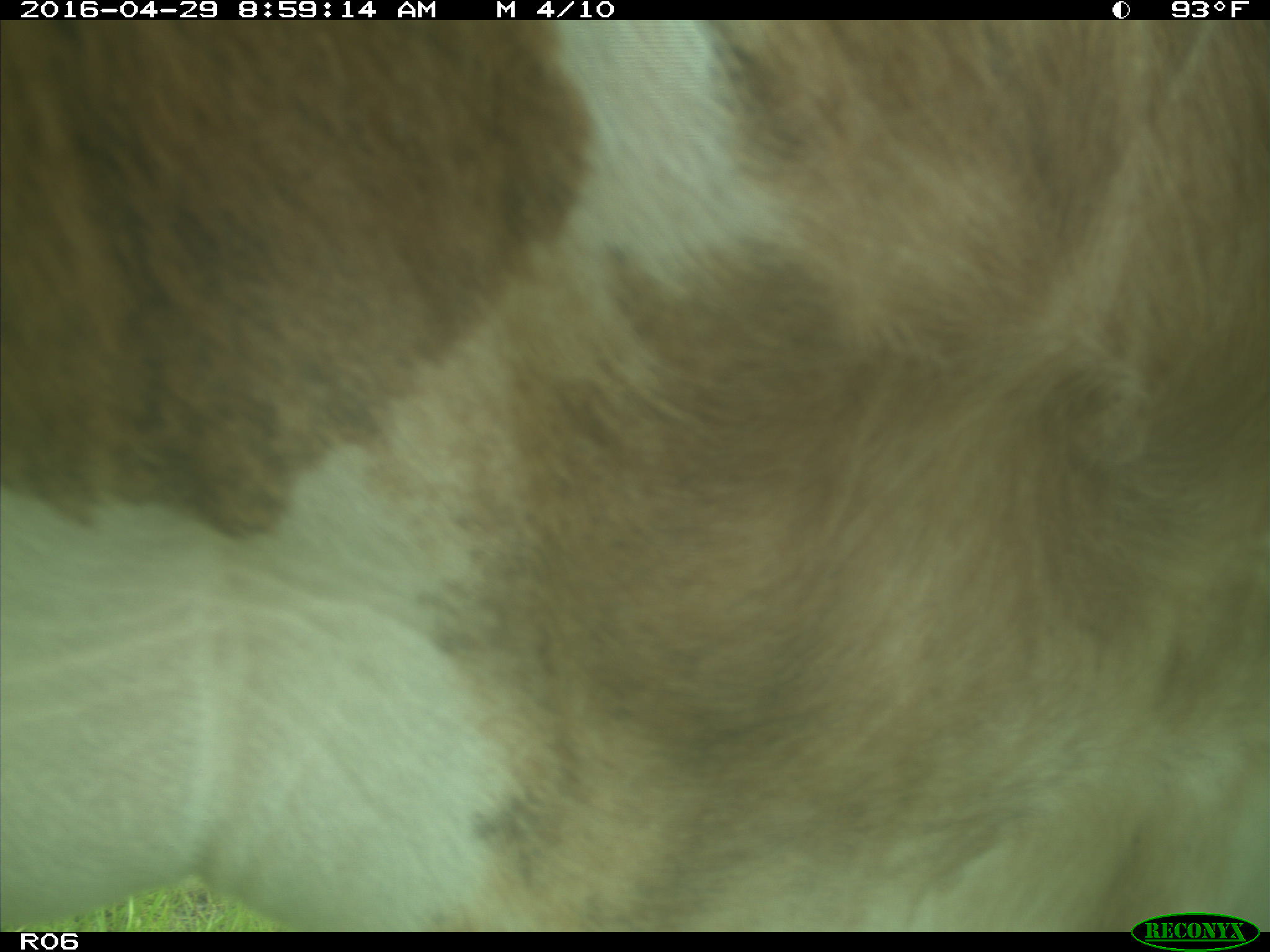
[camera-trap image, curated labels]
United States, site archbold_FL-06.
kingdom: Animalia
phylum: Chordata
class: Mammalia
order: Artiodactyla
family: Bovidae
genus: Bos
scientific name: Bos taurus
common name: domestic cow